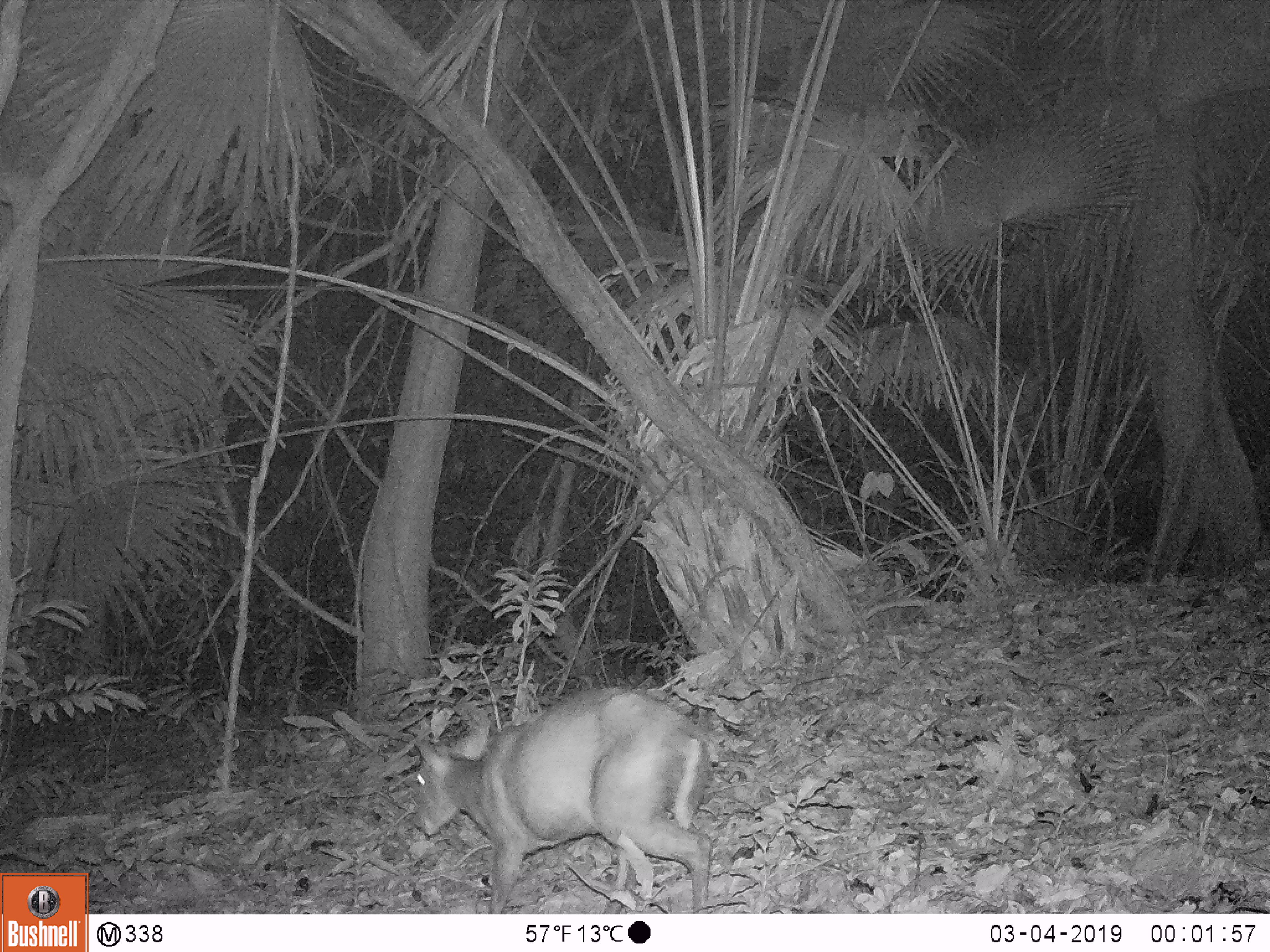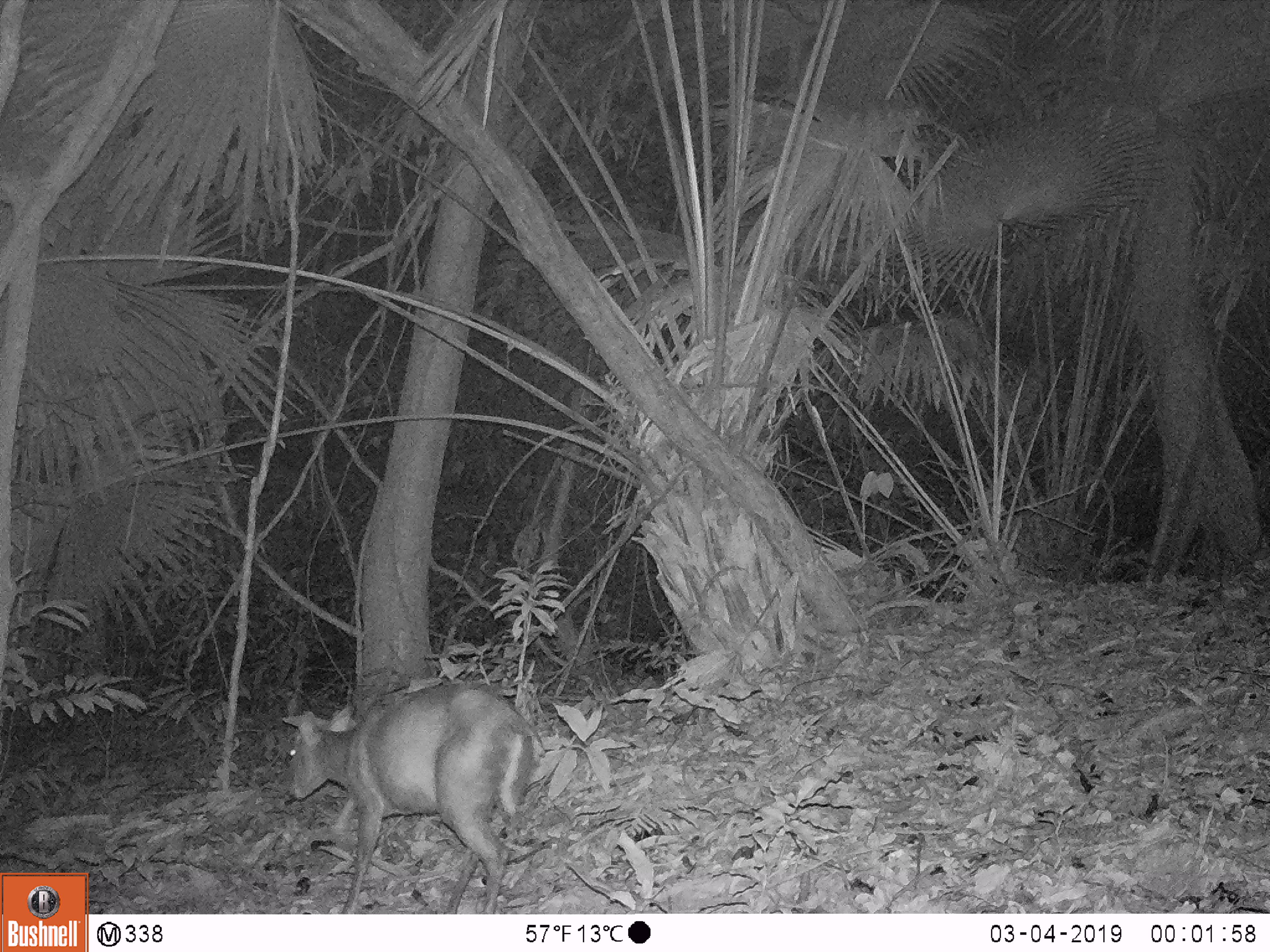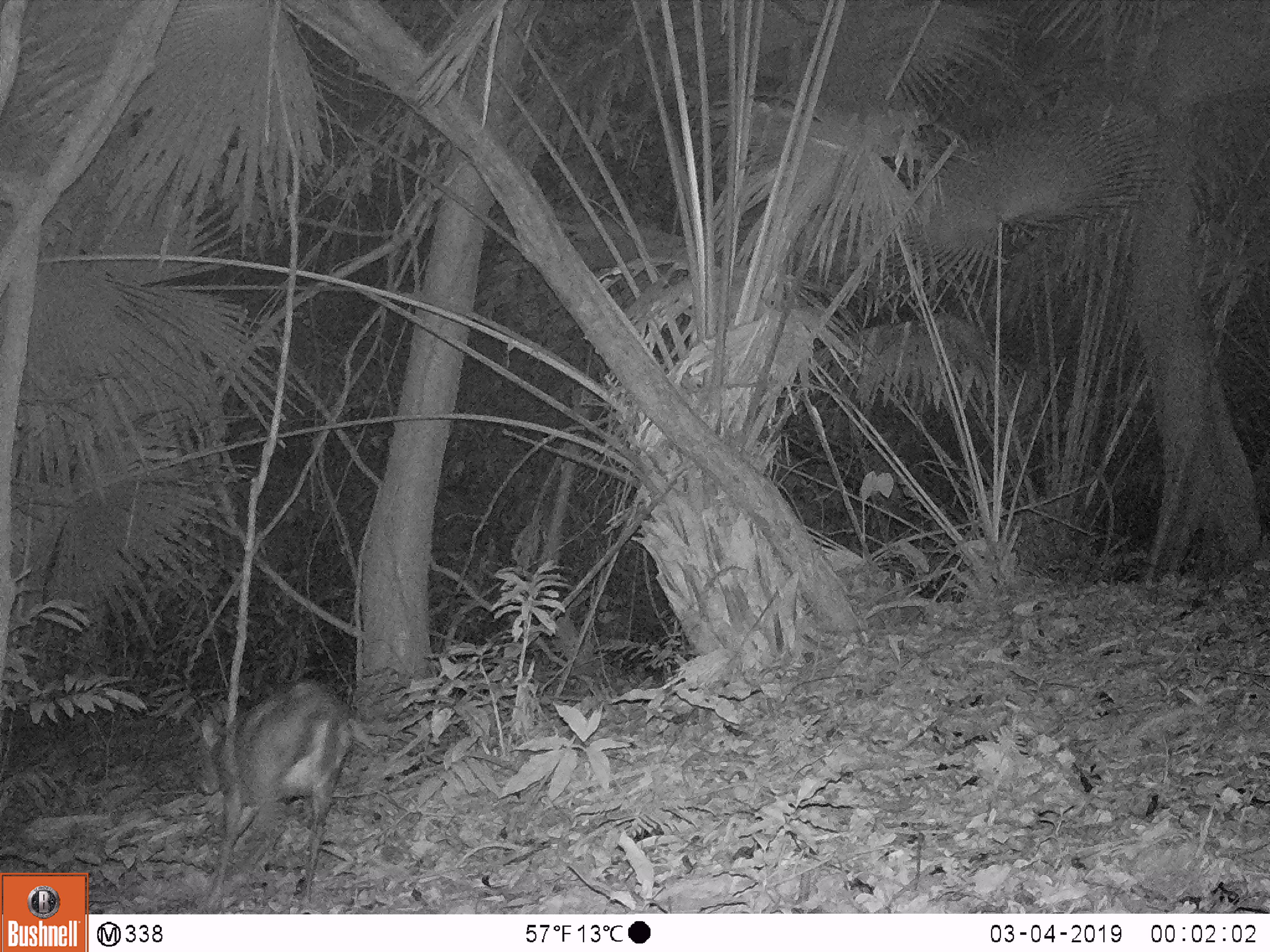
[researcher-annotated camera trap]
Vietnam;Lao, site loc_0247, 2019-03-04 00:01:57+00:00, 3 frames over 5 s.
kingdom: Animalia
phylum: Chordata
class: Mammalia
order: Artiodactyla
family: Cervidae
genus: Muntiacus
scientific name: Muntiacus rooseveltorum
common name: roosevelt's muntjac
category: roosevelts muntjac group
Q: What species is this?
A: Roosevelts muntjac group (roosevelt's muntjac) (Muntiacus rooseveltorum).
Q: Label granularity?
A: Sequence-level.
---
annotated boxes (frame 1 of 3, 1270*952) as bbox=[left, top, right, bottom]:
roosevelts muntjac group: bbox=[411, 687, 713, 914]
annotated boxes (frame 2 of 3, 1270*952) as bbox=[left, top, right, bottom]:
roosevelts muntjac group: bbox=[282, 681, 546, 914]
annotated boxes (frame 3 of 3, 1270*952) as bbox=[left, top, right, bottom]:
roosevelts muntjac group: bbox=[189, 682, 375, 914]